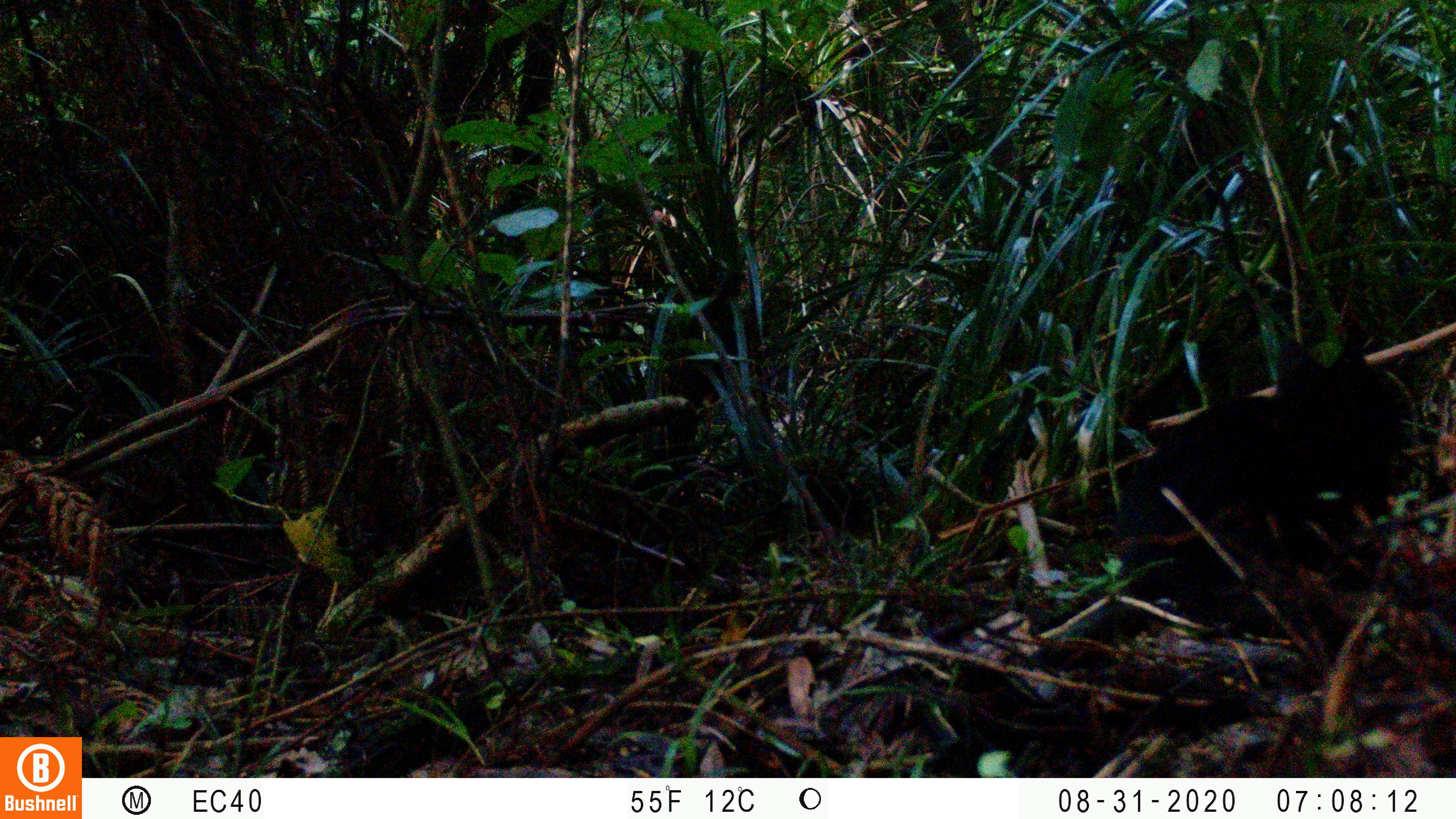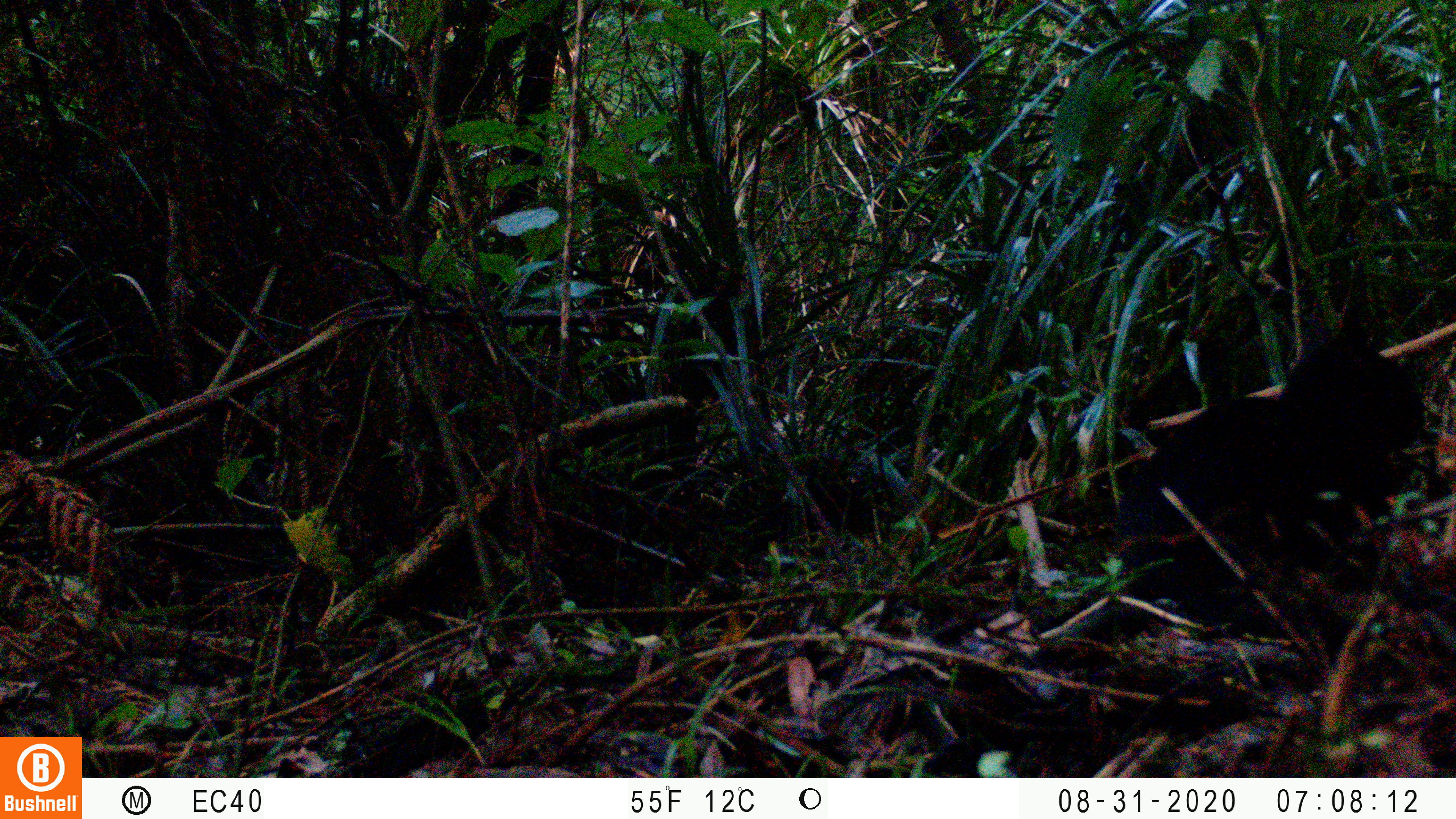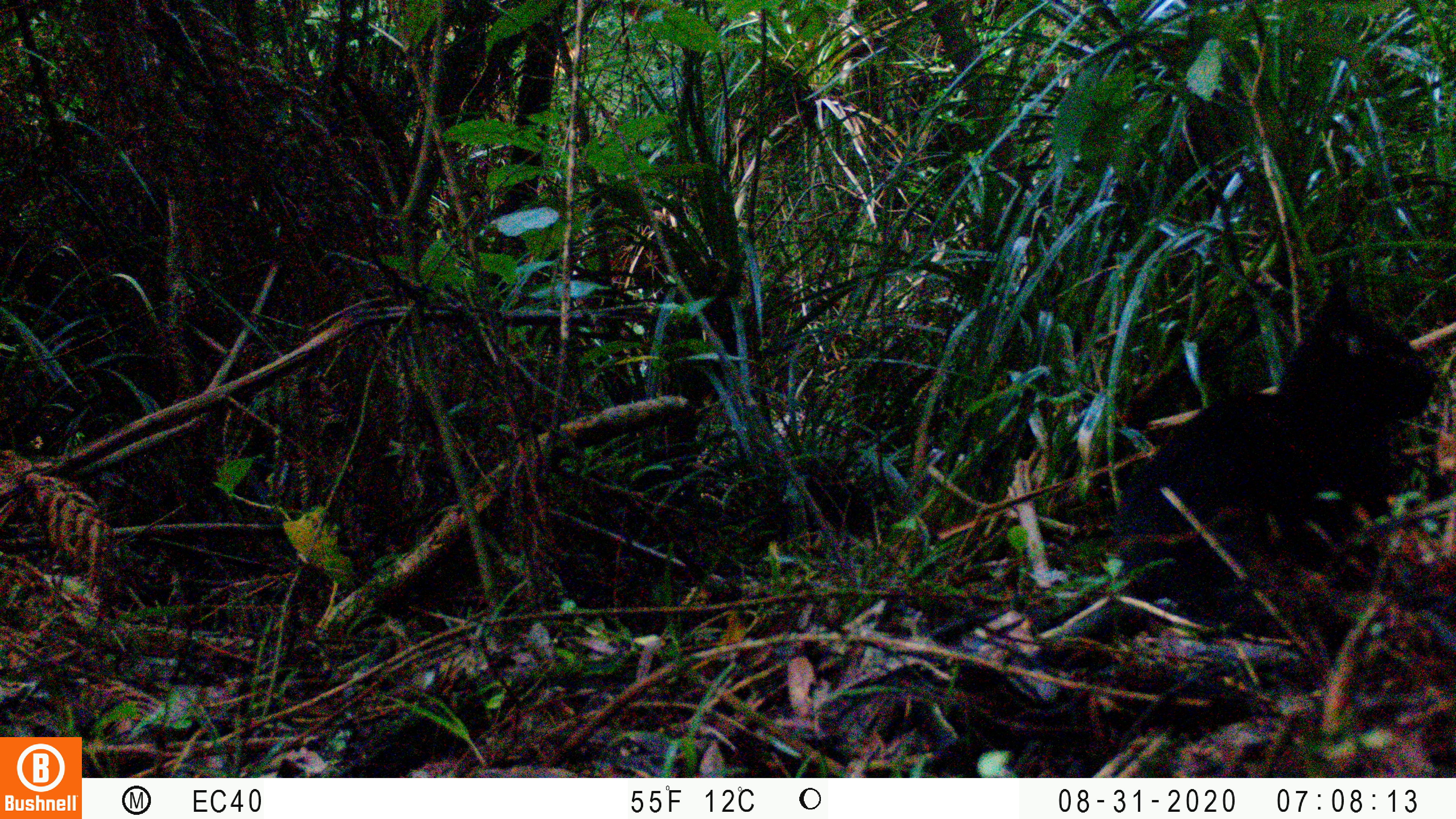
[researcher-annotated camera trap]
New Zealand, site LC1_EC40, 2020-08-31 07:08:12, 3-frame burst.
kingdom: Animalia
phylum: Chordata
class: Mammalia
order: Carnivora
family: Felidae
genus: Felis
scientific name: Felis catus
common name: domestic cat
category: cat